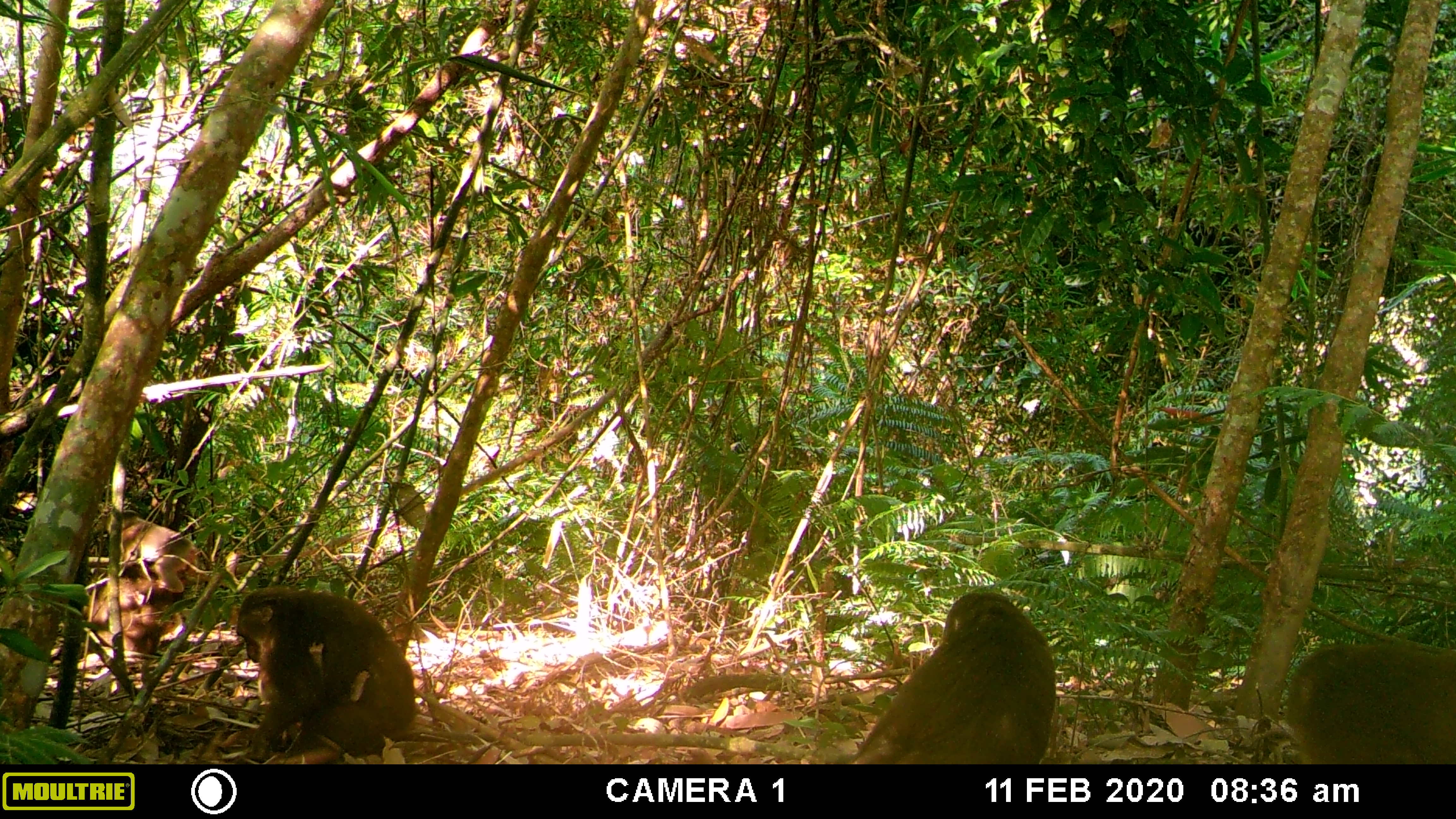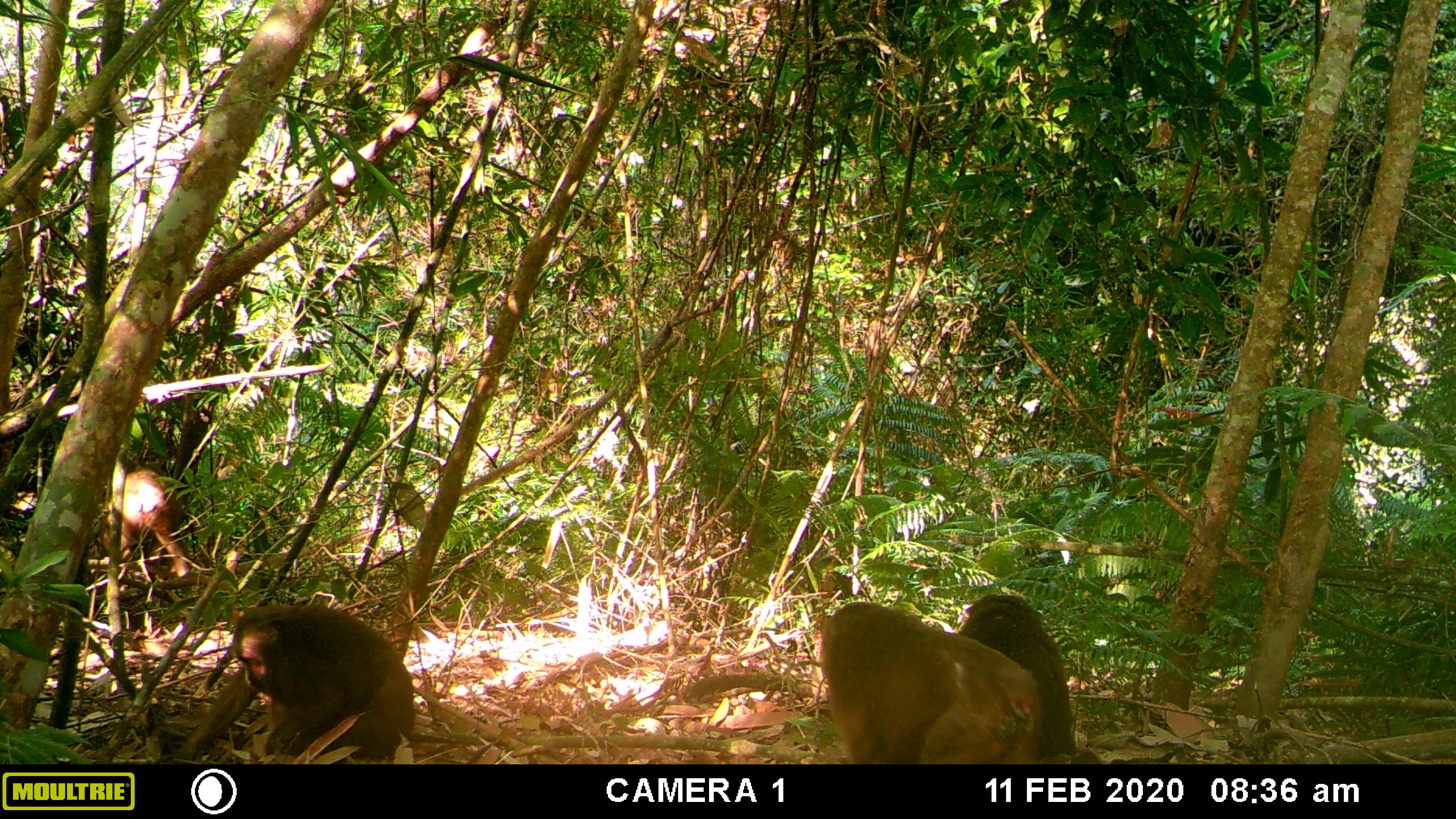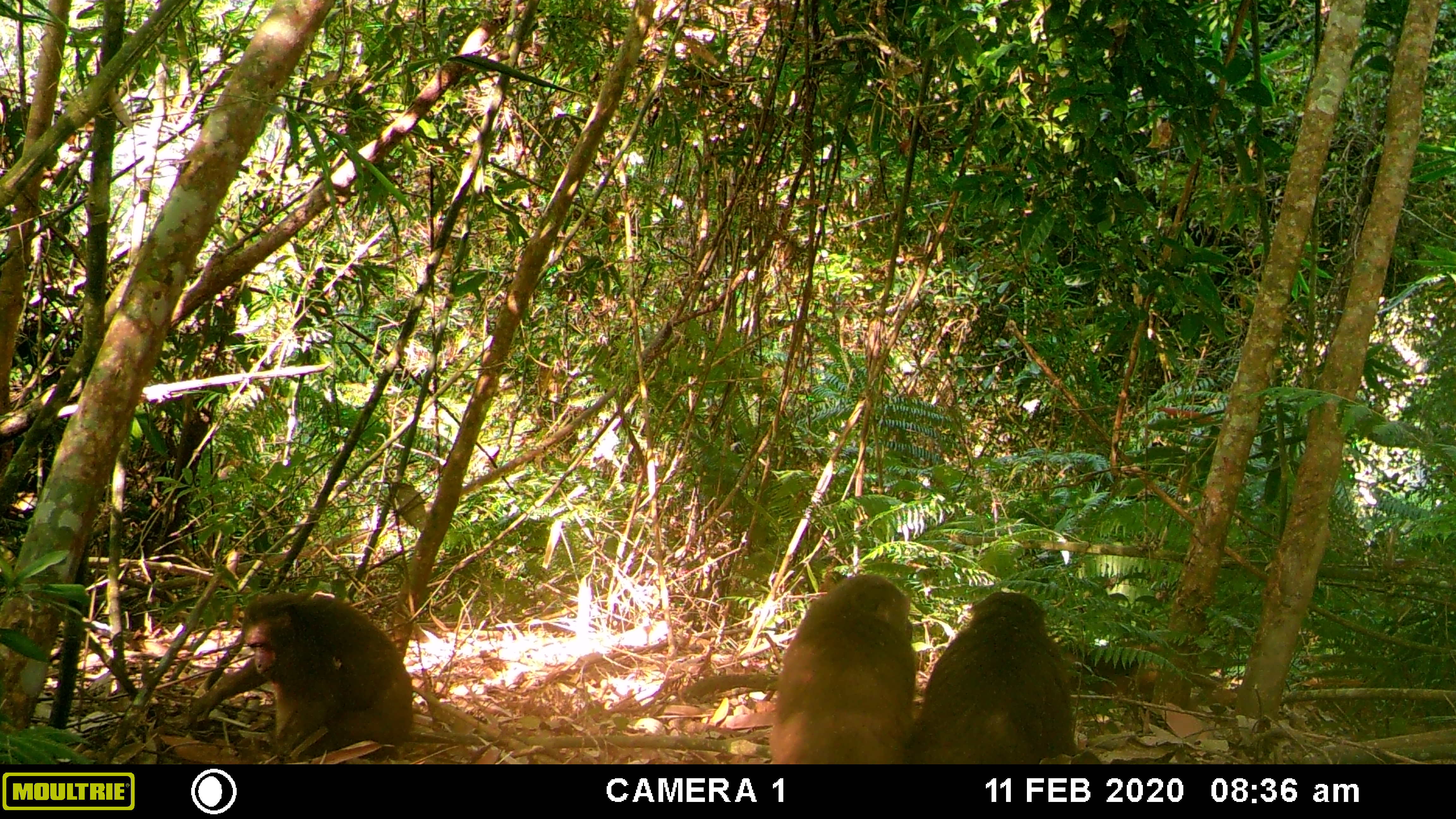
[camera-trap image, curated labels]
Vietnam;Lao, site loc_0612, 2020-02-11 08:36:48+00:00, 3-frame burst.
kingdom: Animalia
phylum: Chordata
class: Mammalia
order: Primates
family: Cercopithecidae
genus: Macaca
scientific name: Macaca arctoides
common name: stump-tailed macaque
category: stump tailed macaque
Stump tailed macaque (stump-tailed macaque) (Macaca arctoides). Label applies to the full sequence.